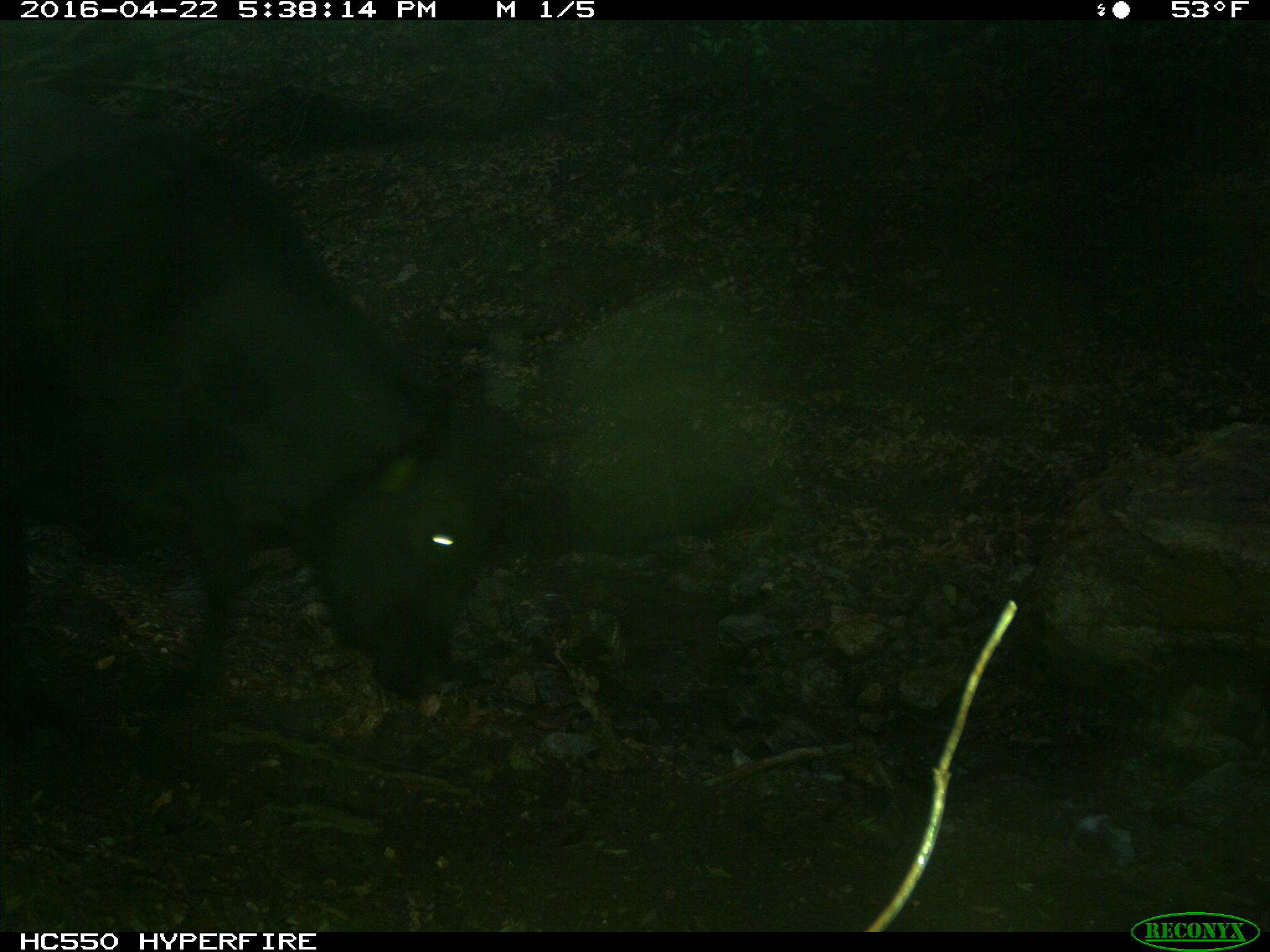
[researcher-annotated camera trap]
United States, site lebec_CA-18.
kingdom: Animalia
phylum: Chordata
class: Mammalia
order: Artiodactyla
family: Bovidae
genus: Bos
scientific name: Bos taurus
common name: domestic cow